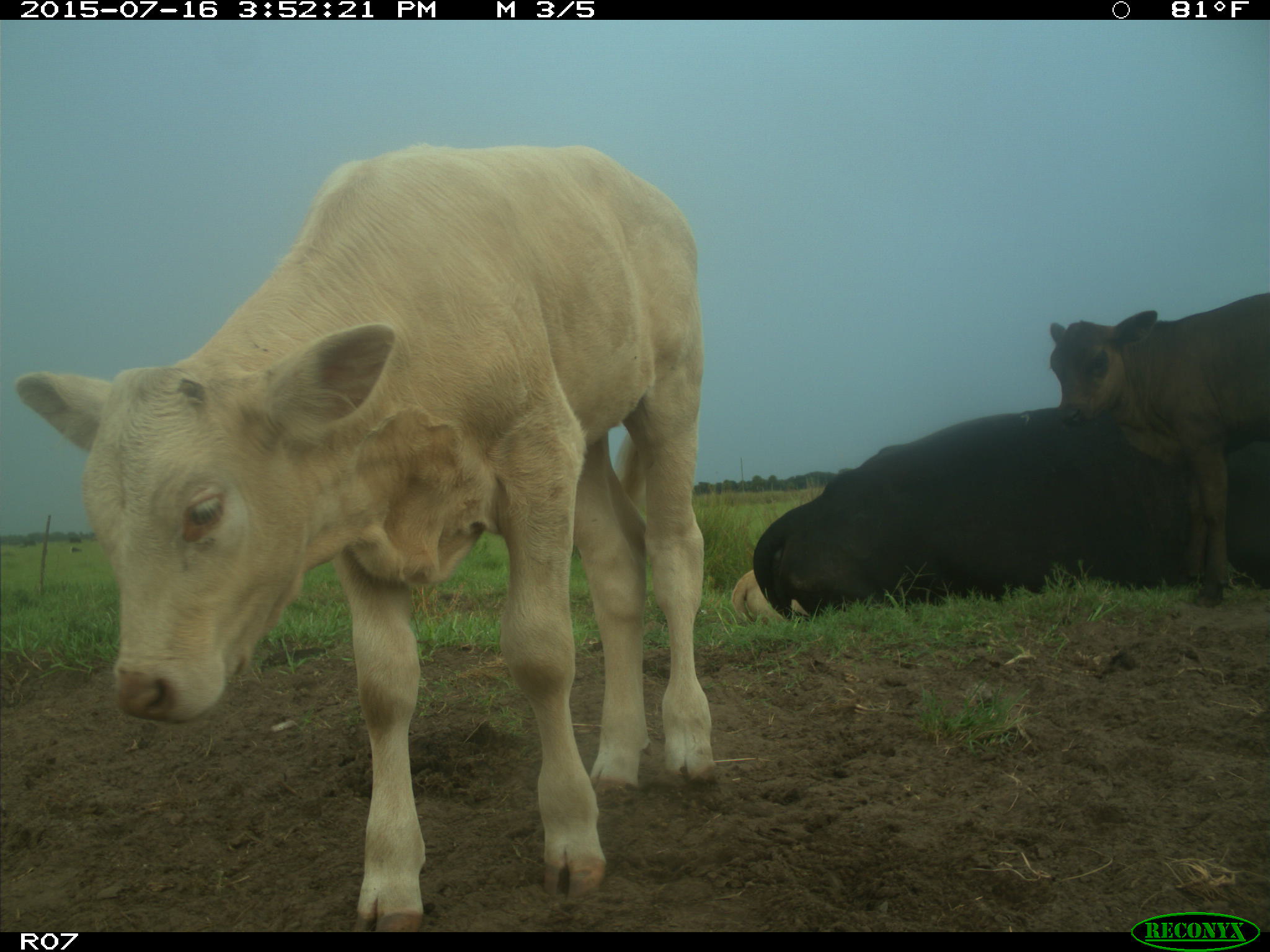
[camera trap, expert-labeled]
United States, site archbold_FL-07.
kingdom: Animalia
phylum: Chordata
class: Mammalia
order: Artiodactyla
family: Bovidae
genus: Bos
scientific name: Bos taurus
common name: domestic cow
Bos taurus (domestic cow).